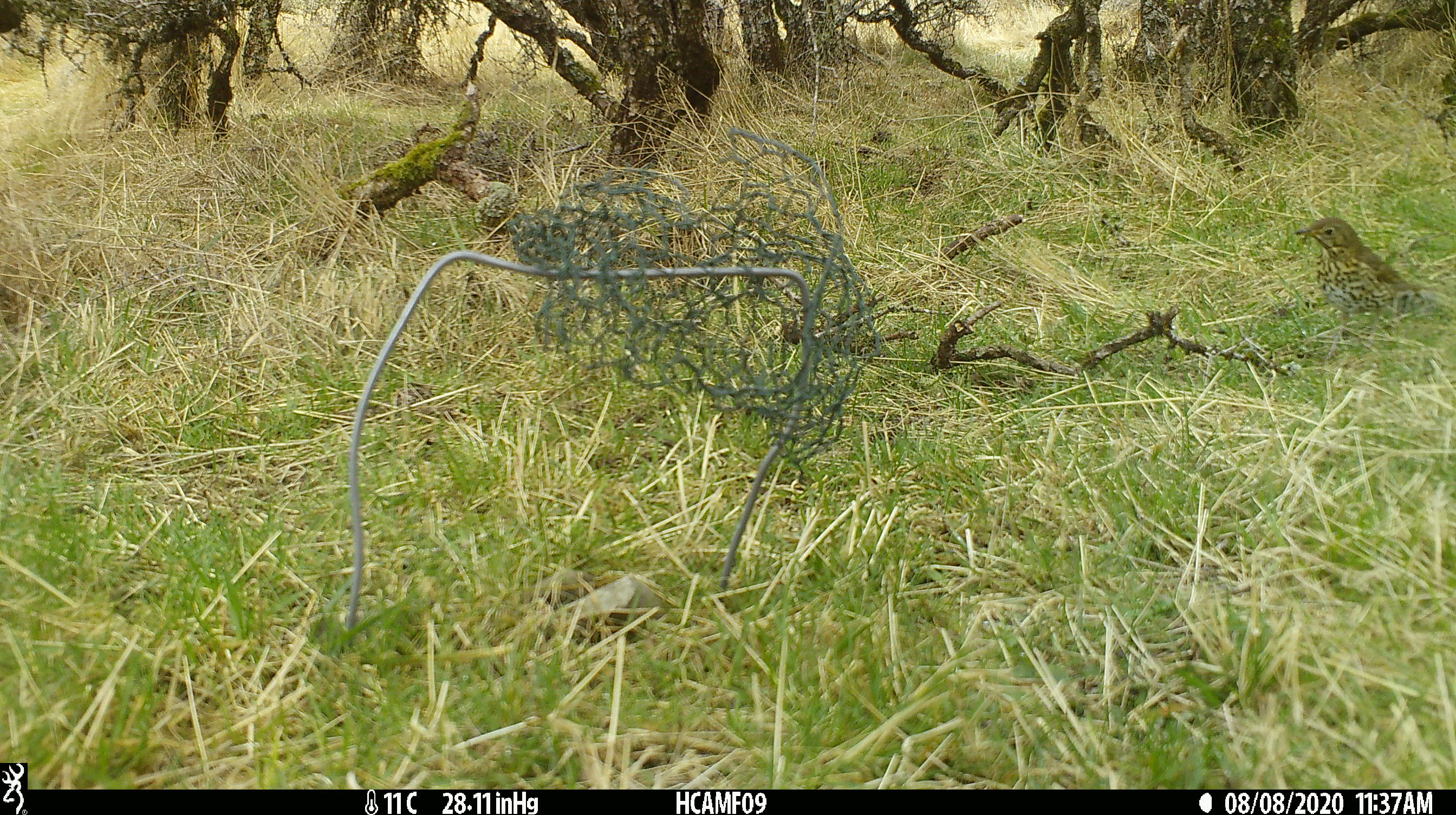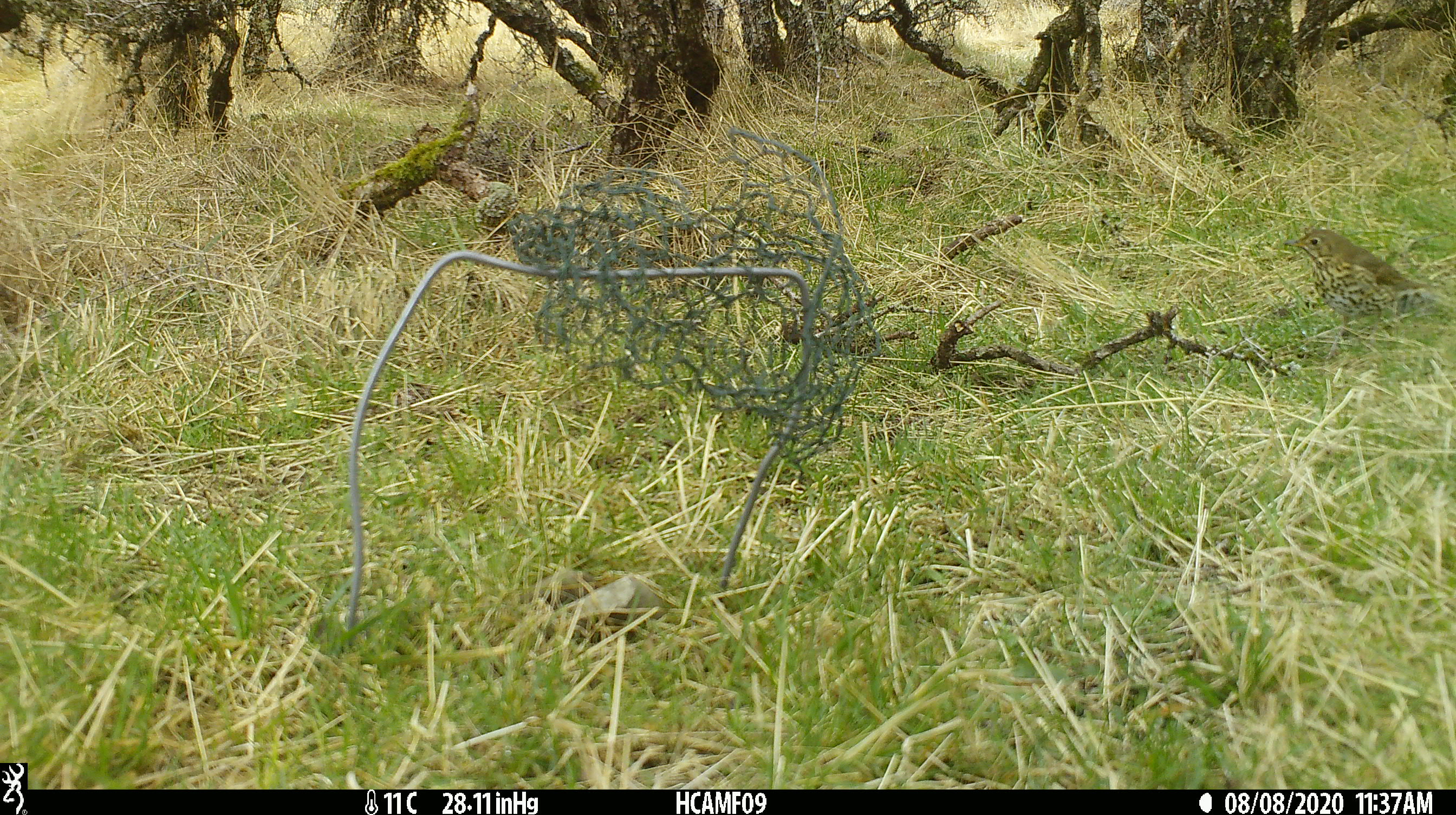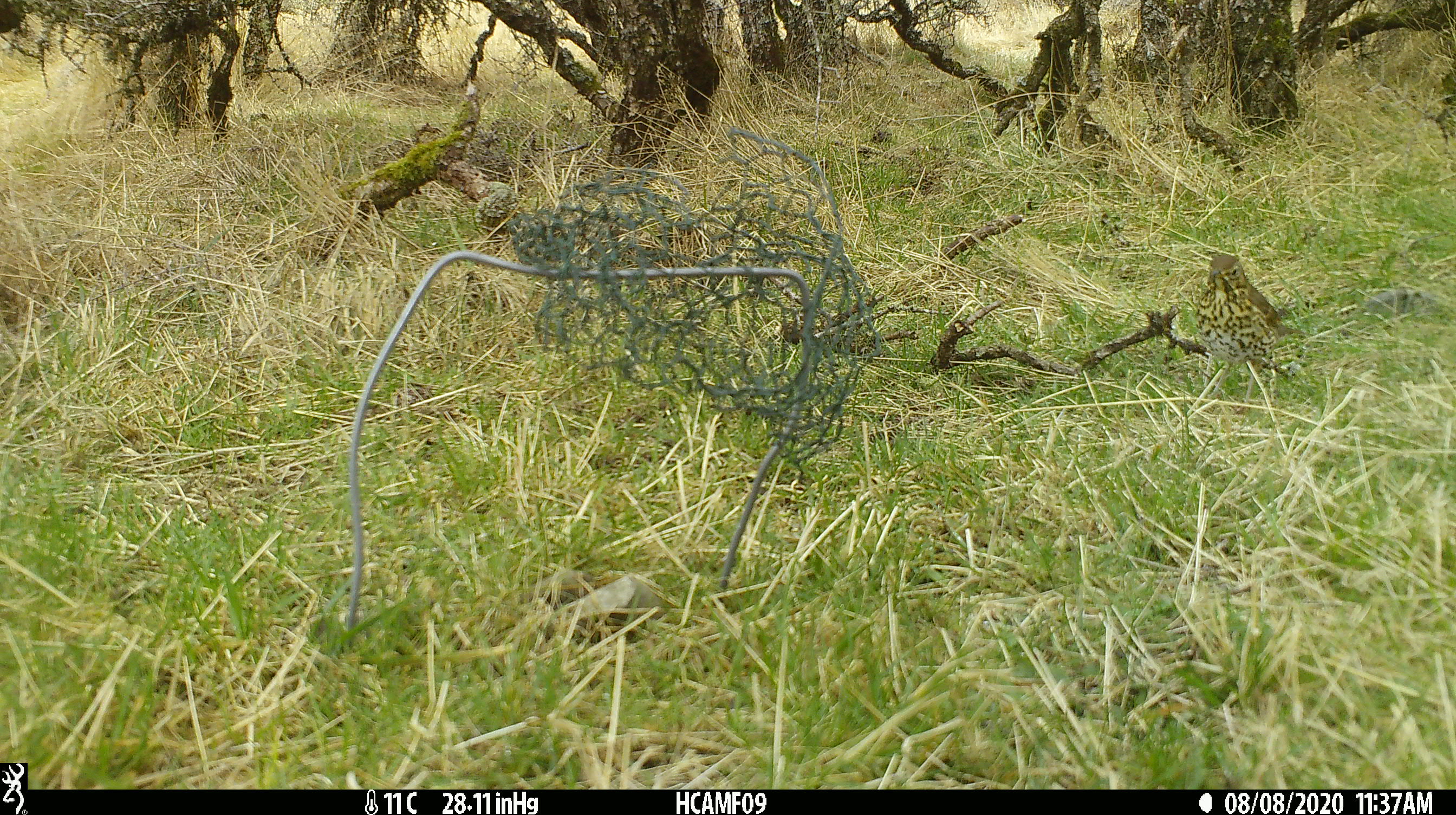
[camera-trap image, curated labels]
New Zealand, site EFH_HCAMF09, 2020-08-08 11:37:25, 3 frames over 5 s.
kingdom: Animalia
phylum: Chordata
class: Aves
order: Passeriformes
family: Turdidae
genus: Turdus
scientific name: Turdus philomelos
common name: song thrush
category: thrush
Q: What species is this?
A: Thrush (song thrush) (Turdus philomelos).